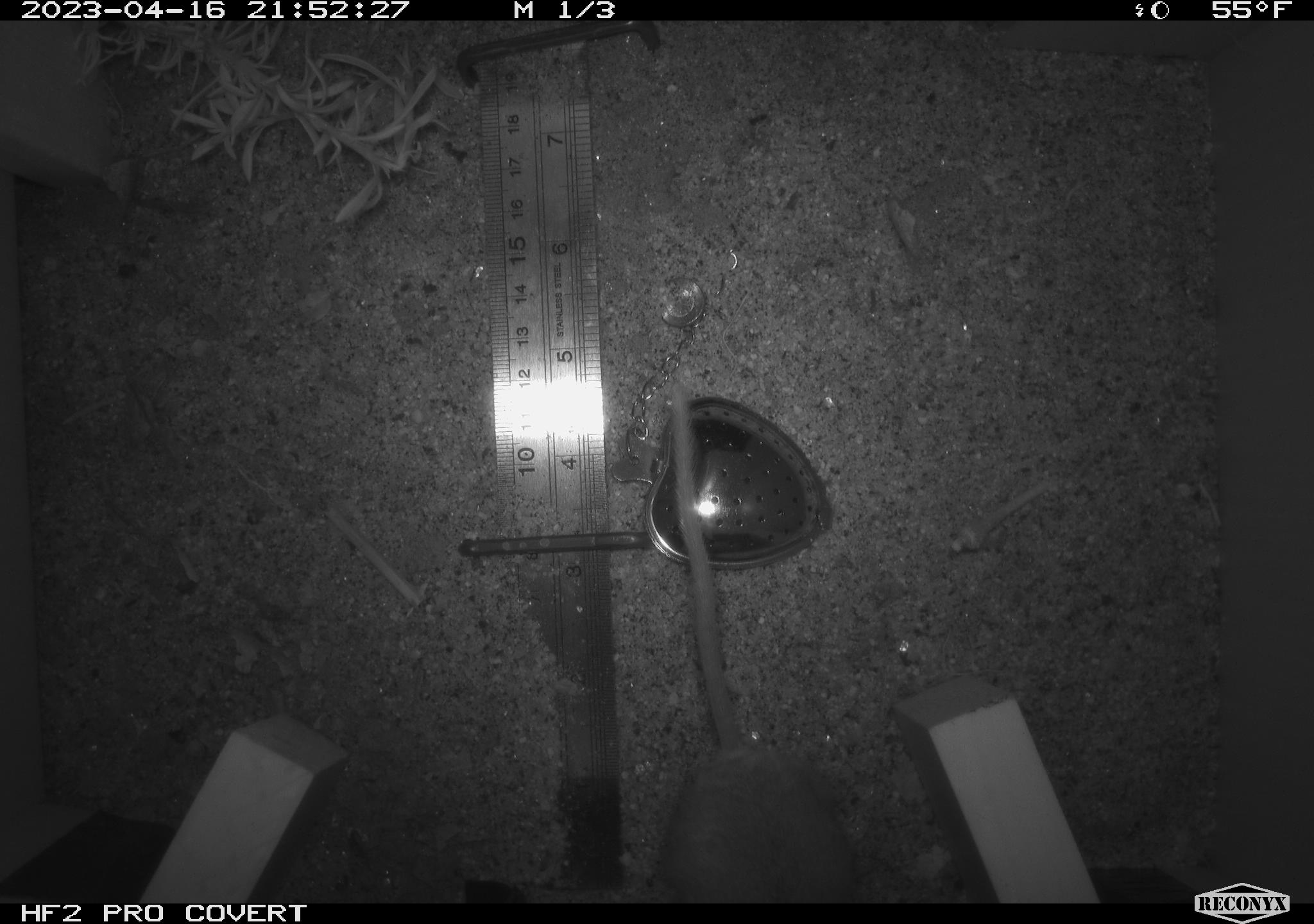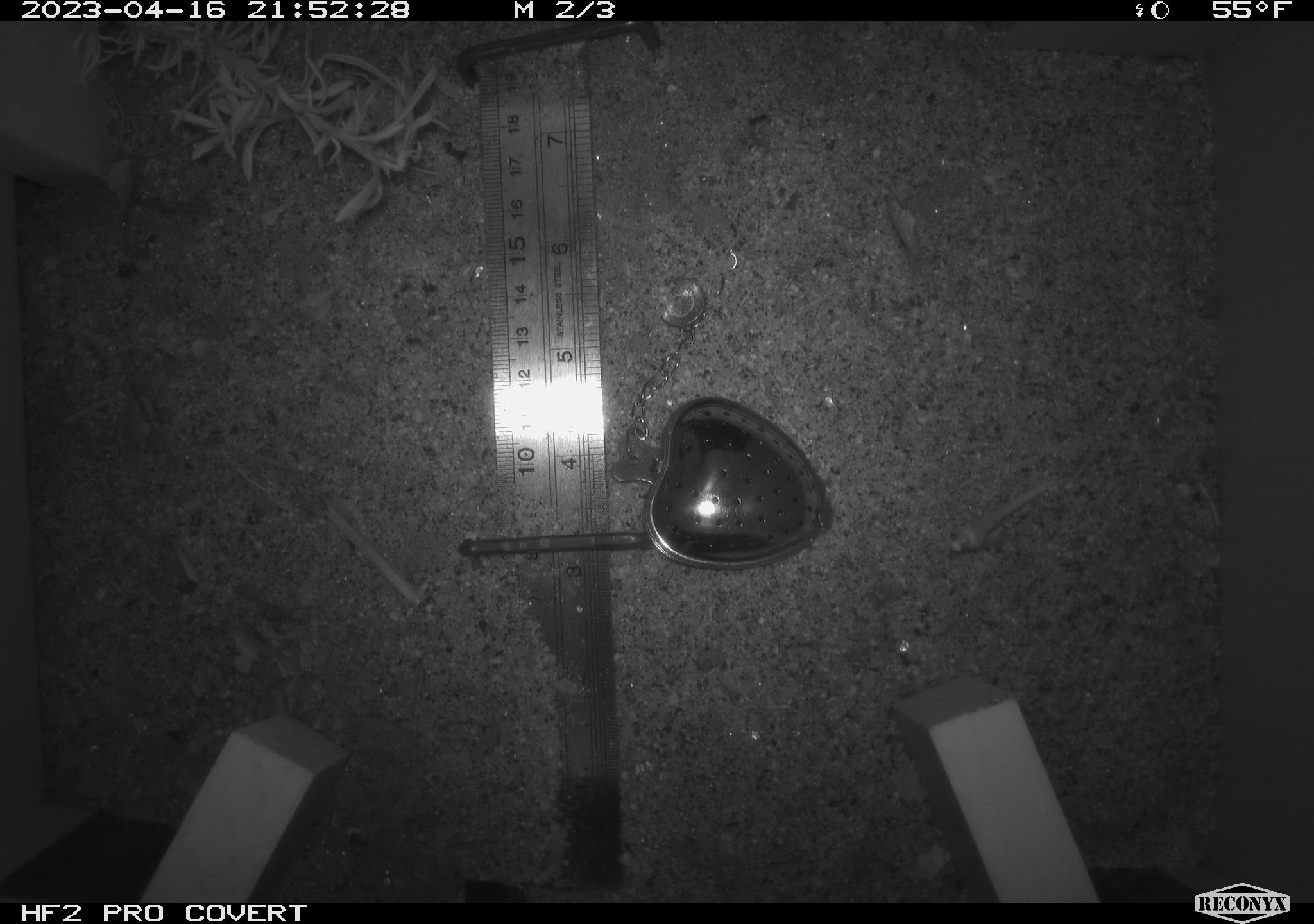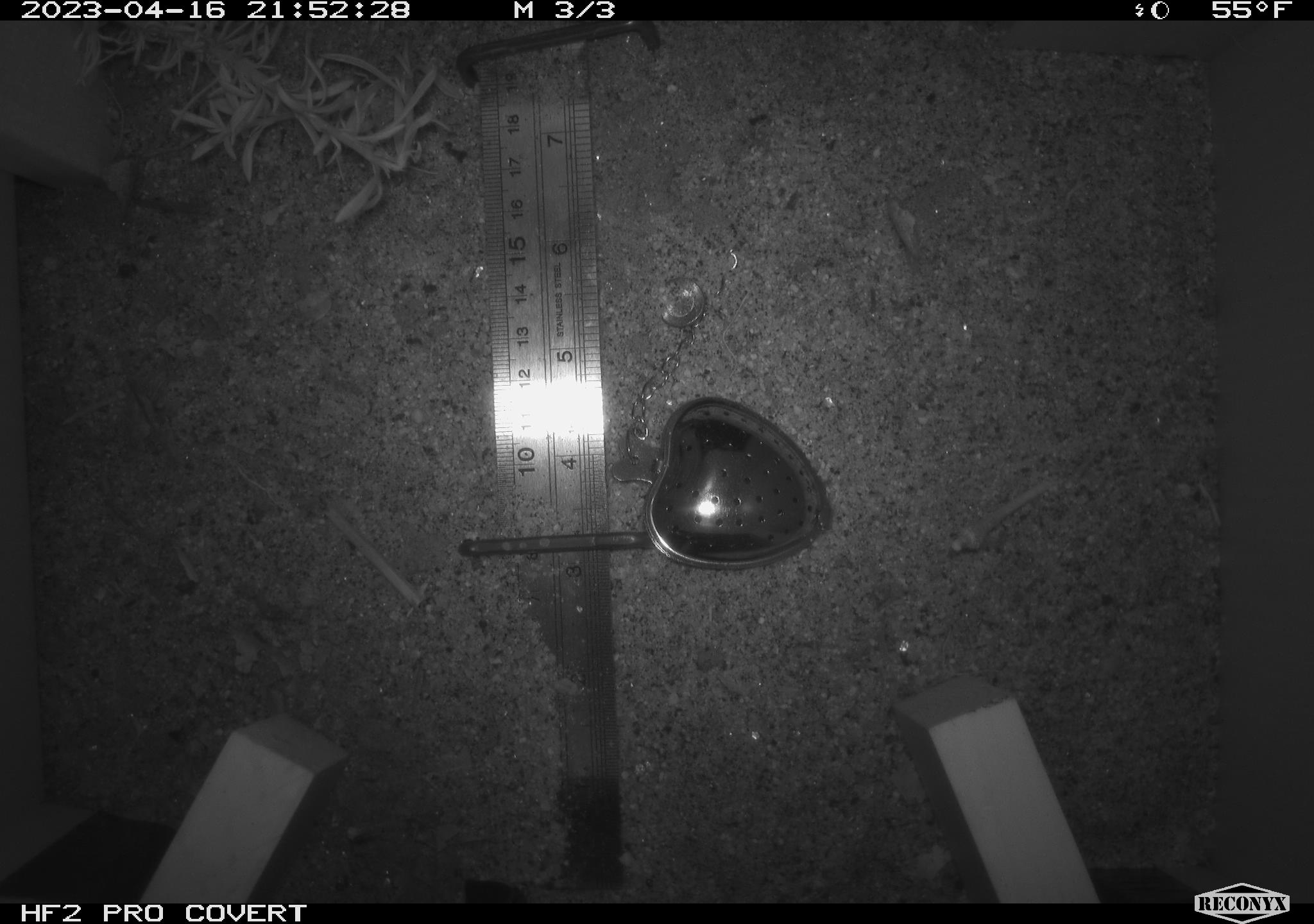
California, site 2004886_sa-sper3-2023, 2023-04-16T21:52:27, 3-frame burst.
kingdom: Animalia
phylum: Chordata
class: Mammalia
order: Rodentia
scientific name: Rodentia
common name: mouse species